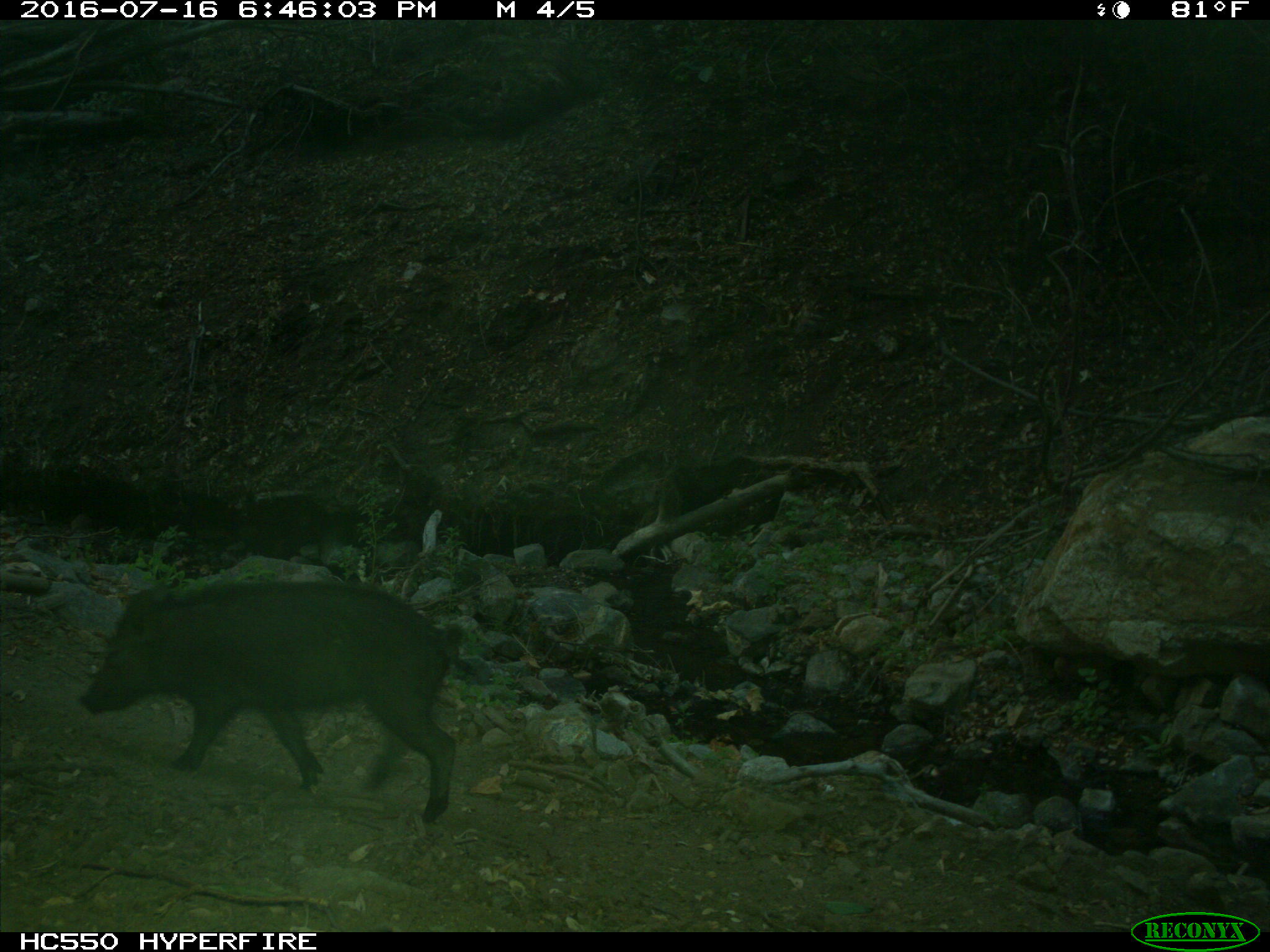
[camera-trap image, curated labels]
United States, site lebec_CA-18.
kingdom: Animalia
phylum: Chordata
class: Mammalia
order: Artiodactyla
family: Suidae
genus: Sus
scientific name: Sus scrofa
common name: wild boar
Sus scrofa (wild boar).